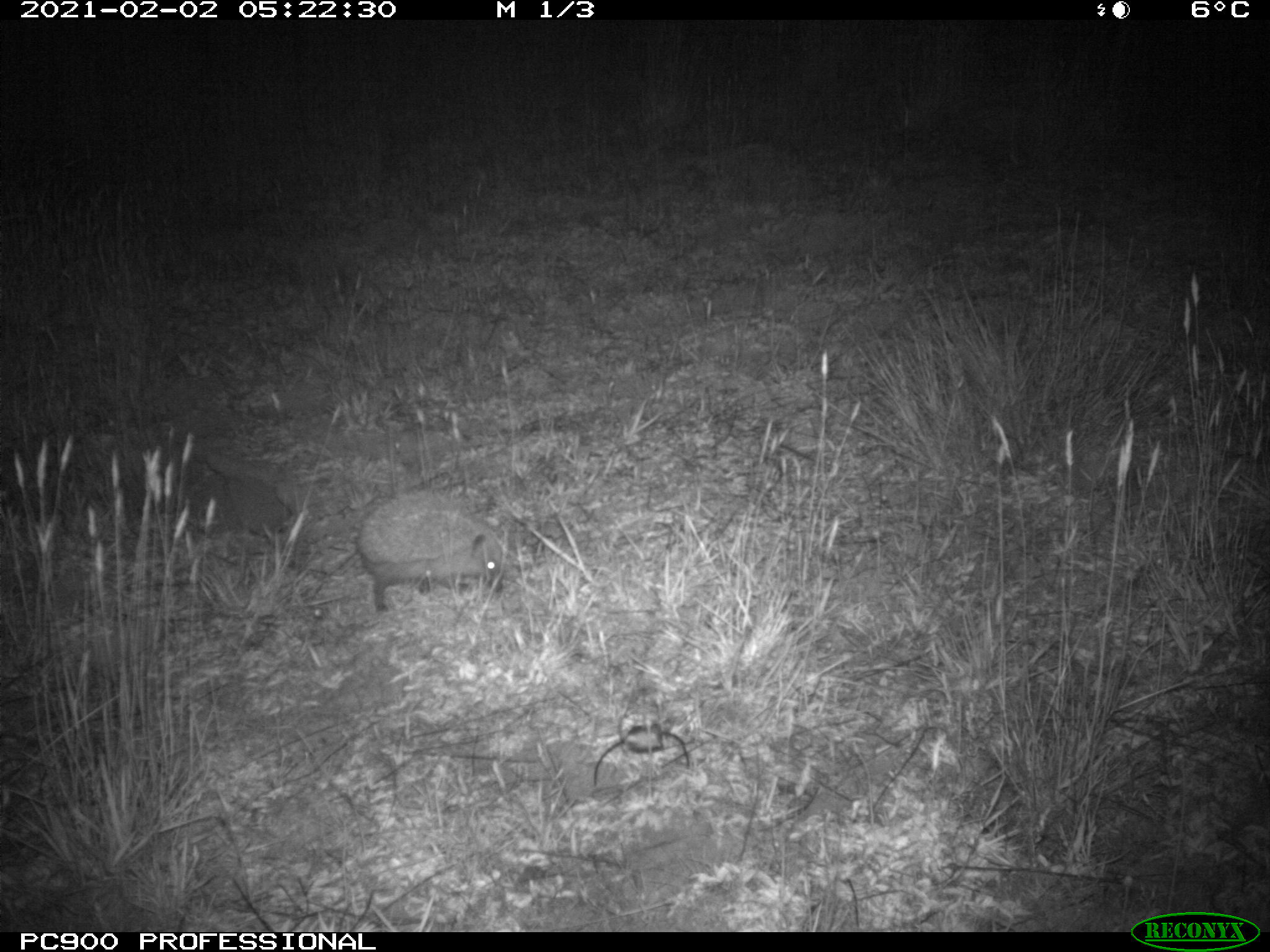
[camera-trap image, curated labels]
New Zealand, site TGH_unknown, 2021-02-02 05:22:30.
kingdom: Animalia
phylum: Chordata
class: Mammalia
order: Eulipotyphla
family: Erinaceidae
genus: Erinaceus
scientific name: Erinaceus europaeus europaeus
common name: european hedgehog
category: hedgehog